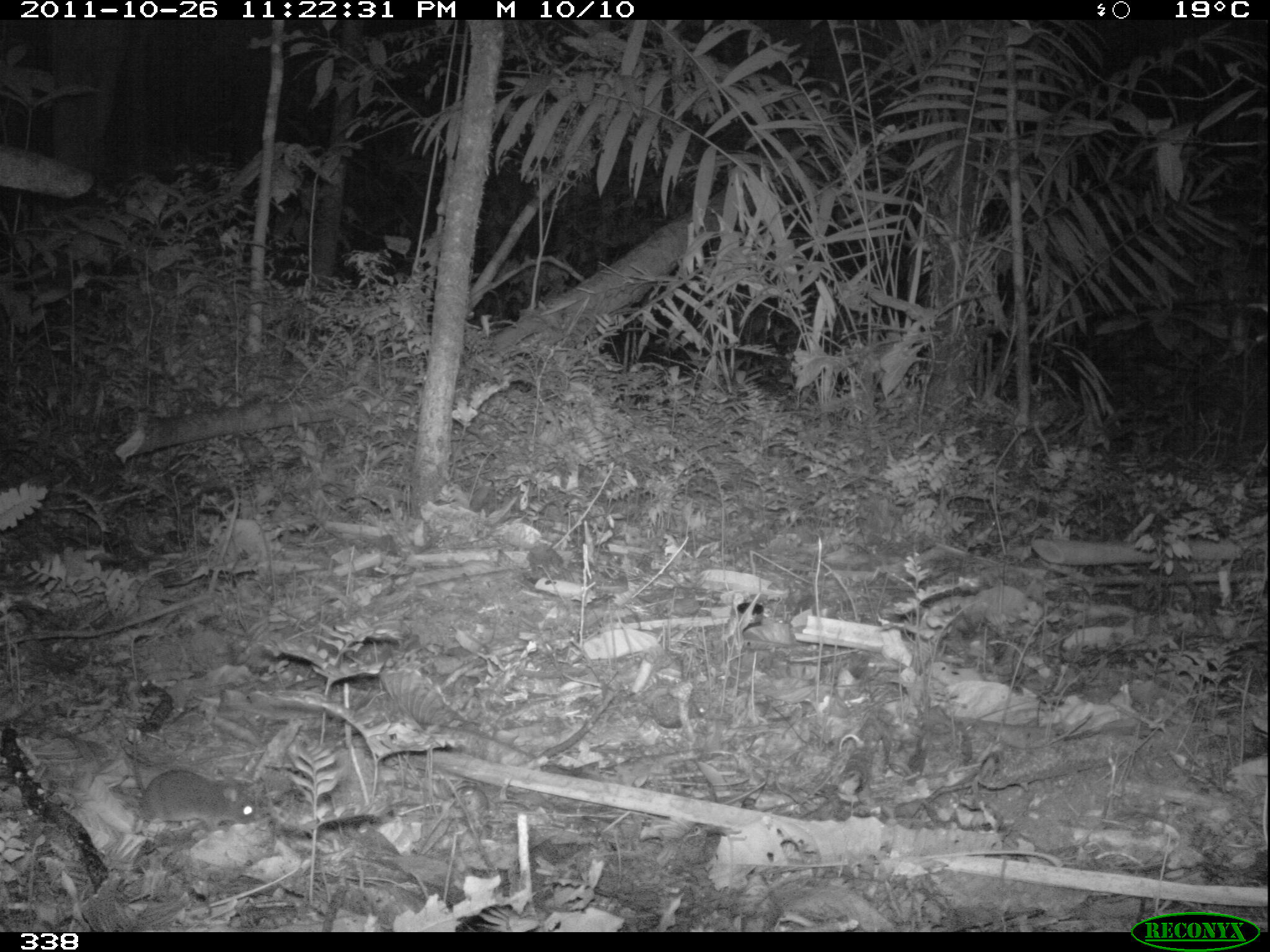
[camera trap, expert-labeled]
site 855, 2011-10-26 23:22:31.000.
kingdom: Animalia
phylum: Chordata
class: Mammalia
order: Rodentia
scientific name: Rodentia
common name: rodents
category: unknown rodent